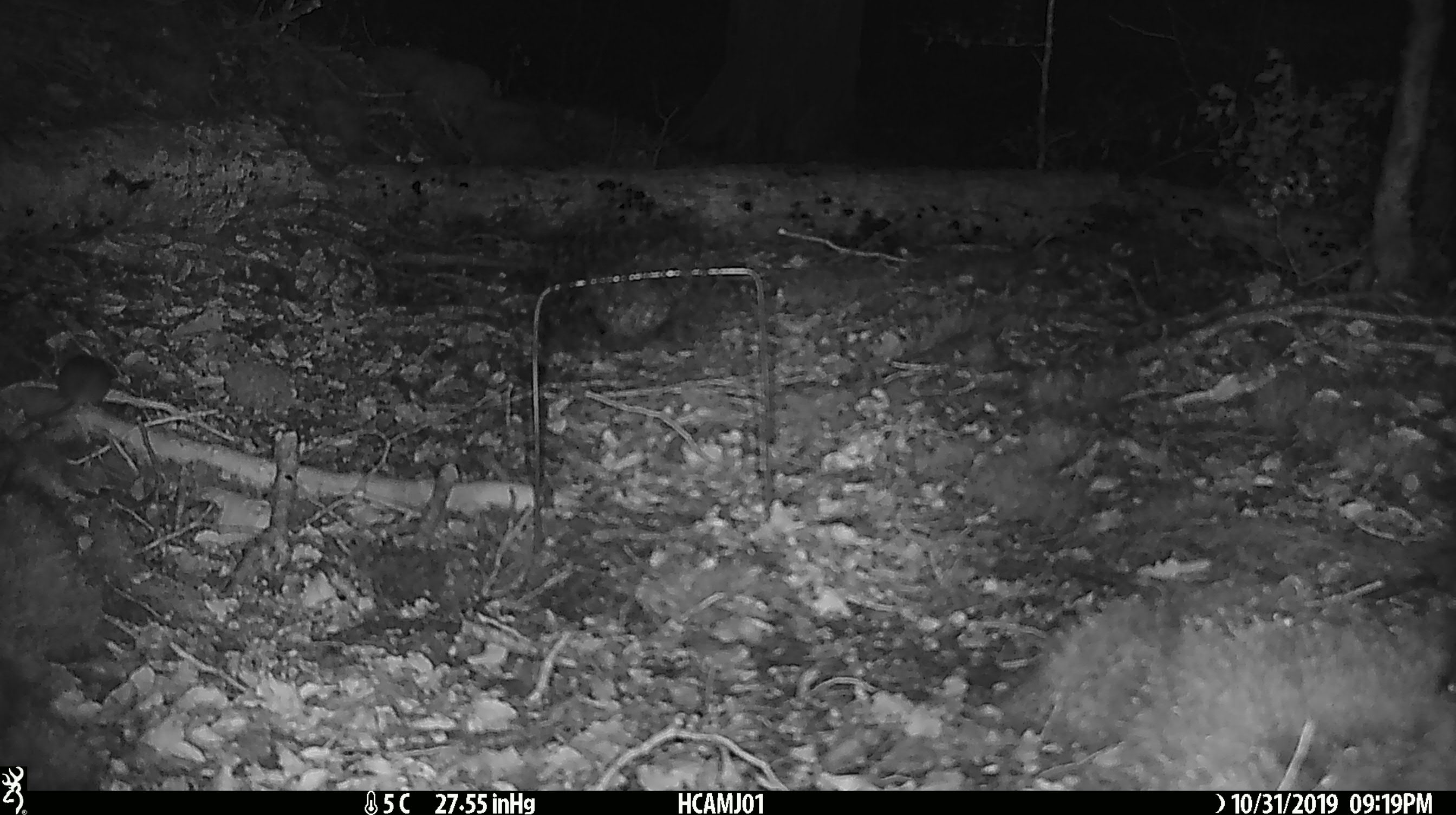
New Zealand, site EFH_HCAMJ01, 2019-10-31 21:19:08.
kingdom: Animalia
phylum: Chordata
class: Mammalia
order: Rodentia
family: Muridae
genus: Mus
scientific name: Mus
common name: mouse